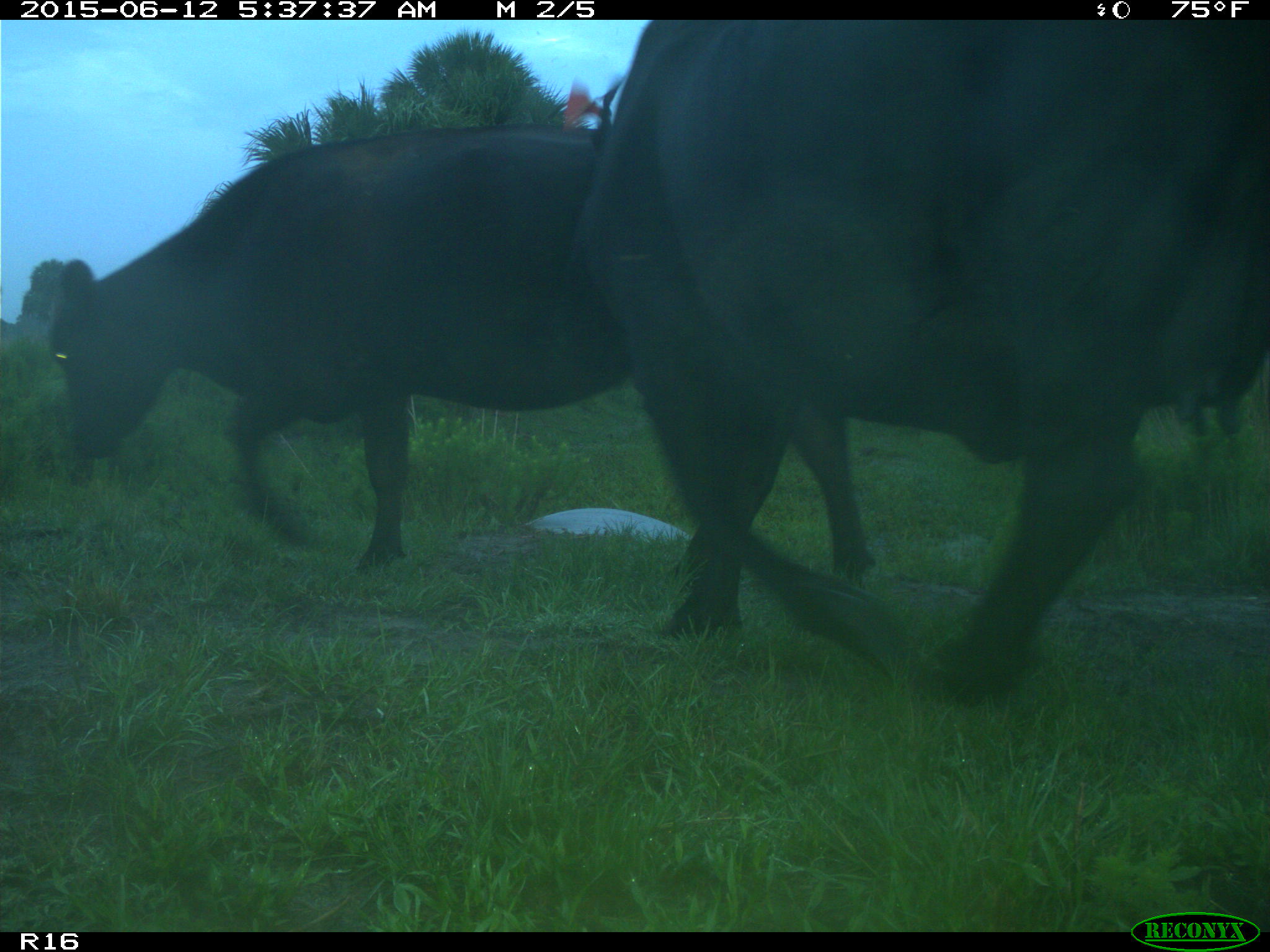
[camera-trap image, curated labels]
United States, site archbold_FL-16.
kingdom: Animalia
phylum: Chordata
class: Mammalia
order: Artiodactyla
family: Bovidae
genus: Bos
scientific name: Bos taurus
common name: domestic cow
Bos taurus (domestic cow).